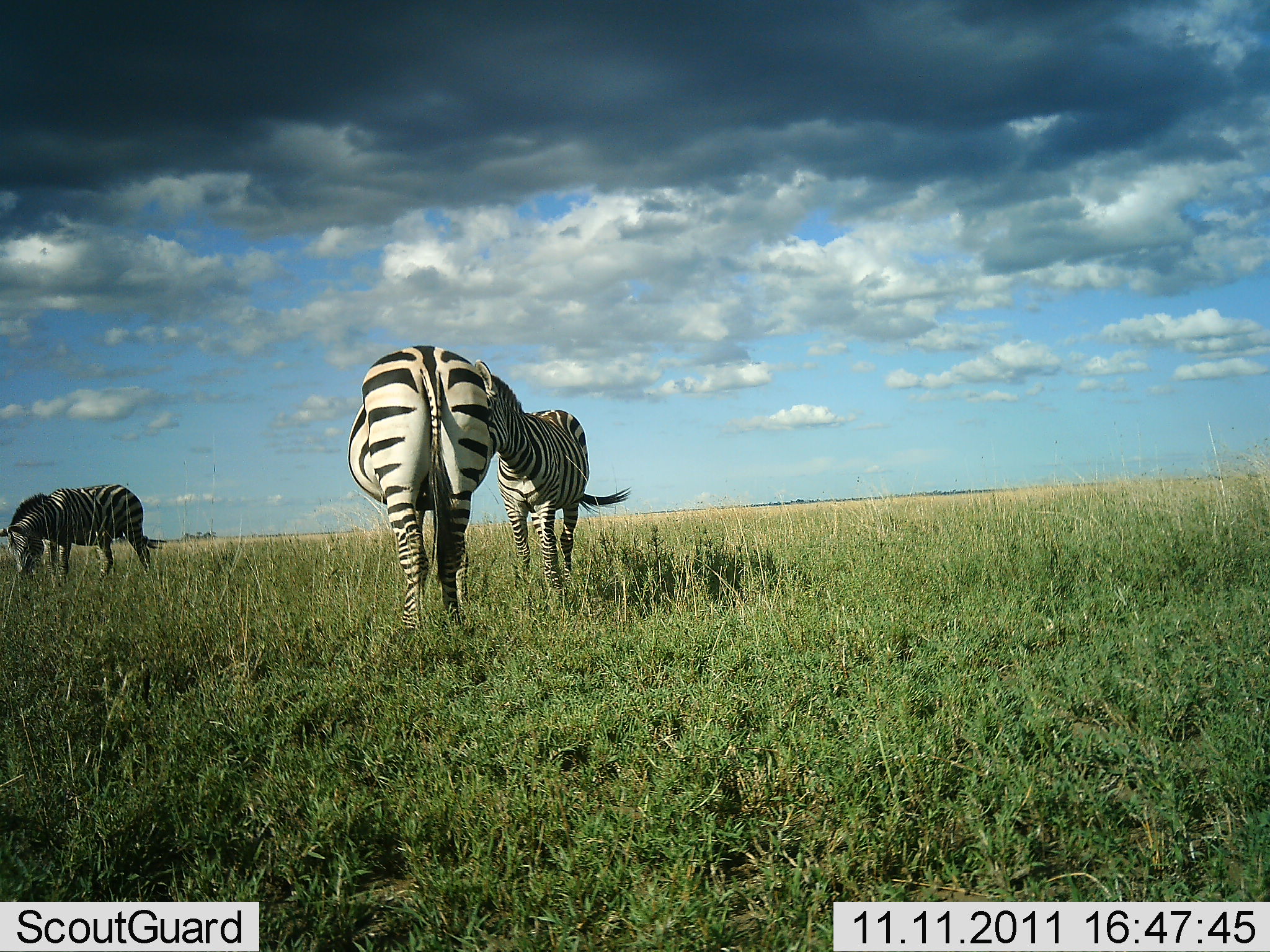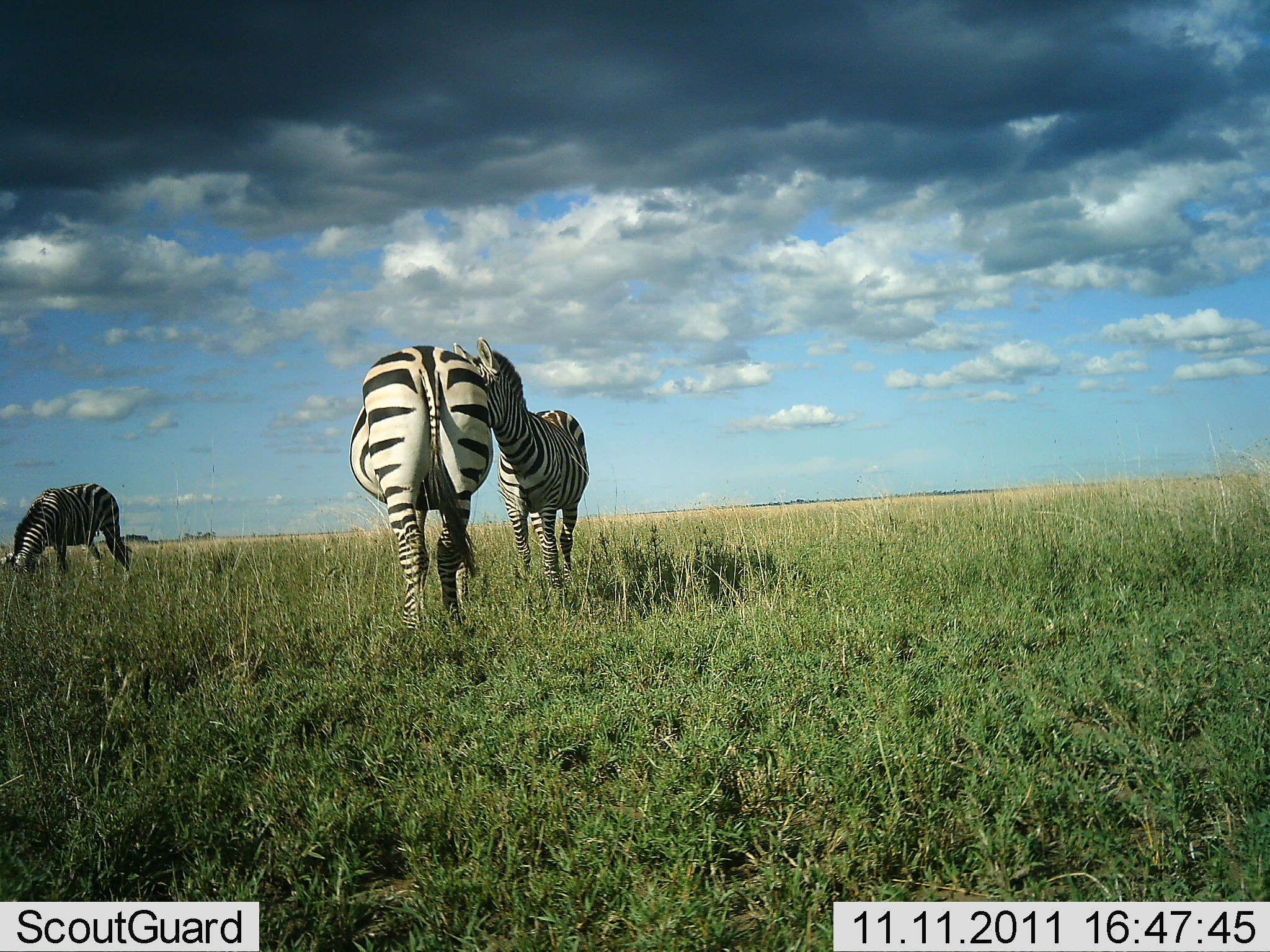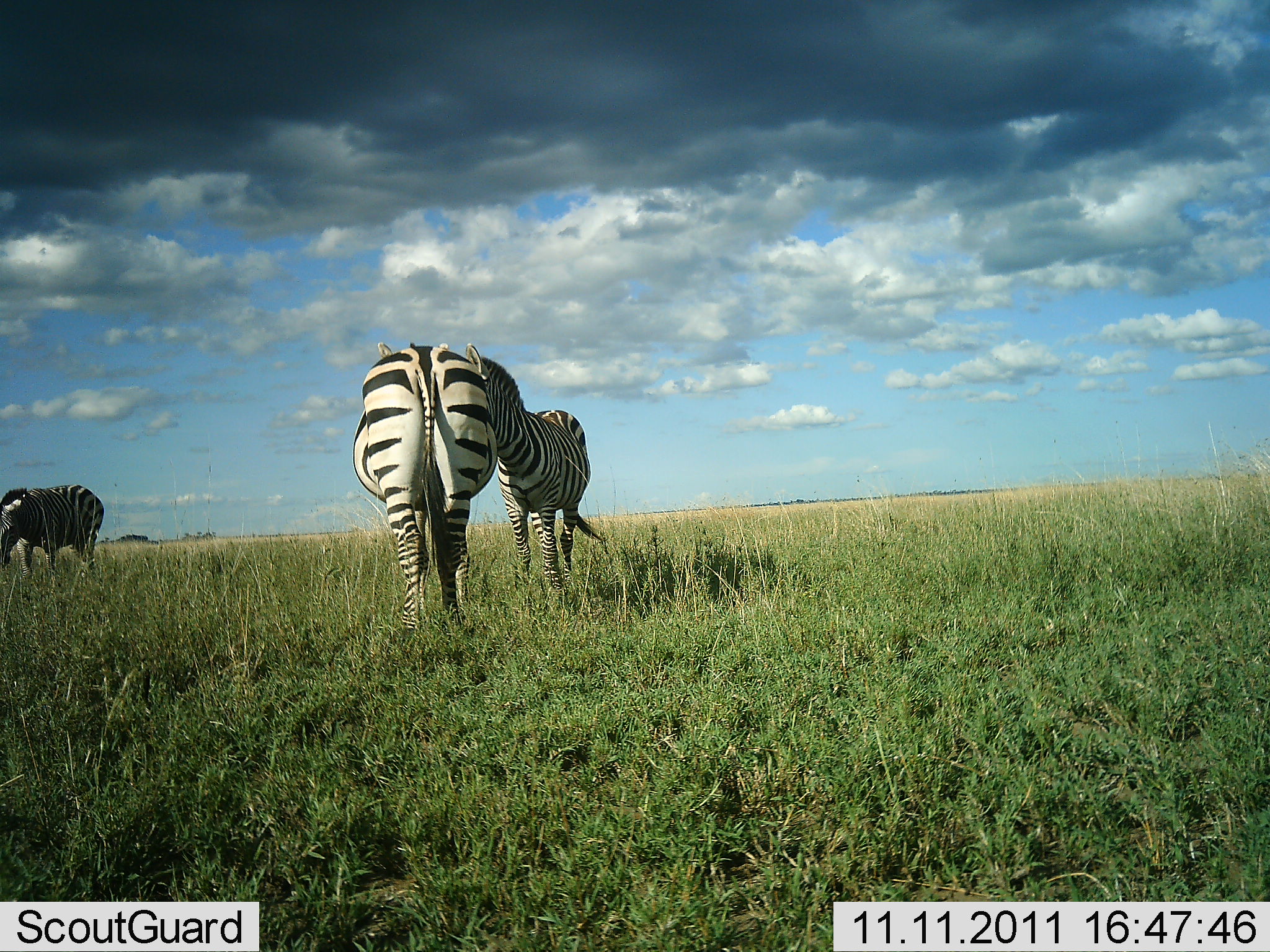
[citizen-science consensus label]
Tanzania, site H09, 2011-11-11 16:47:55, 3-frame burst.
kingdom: Animalia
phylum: Chordata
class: Mammalia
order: Perissodactyla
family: Equidae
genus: Equus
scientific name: Equus quagga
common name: plains zebra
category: zebra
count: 3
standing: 85%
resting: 0%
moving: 23%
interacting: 46%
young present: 0%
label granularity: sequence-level